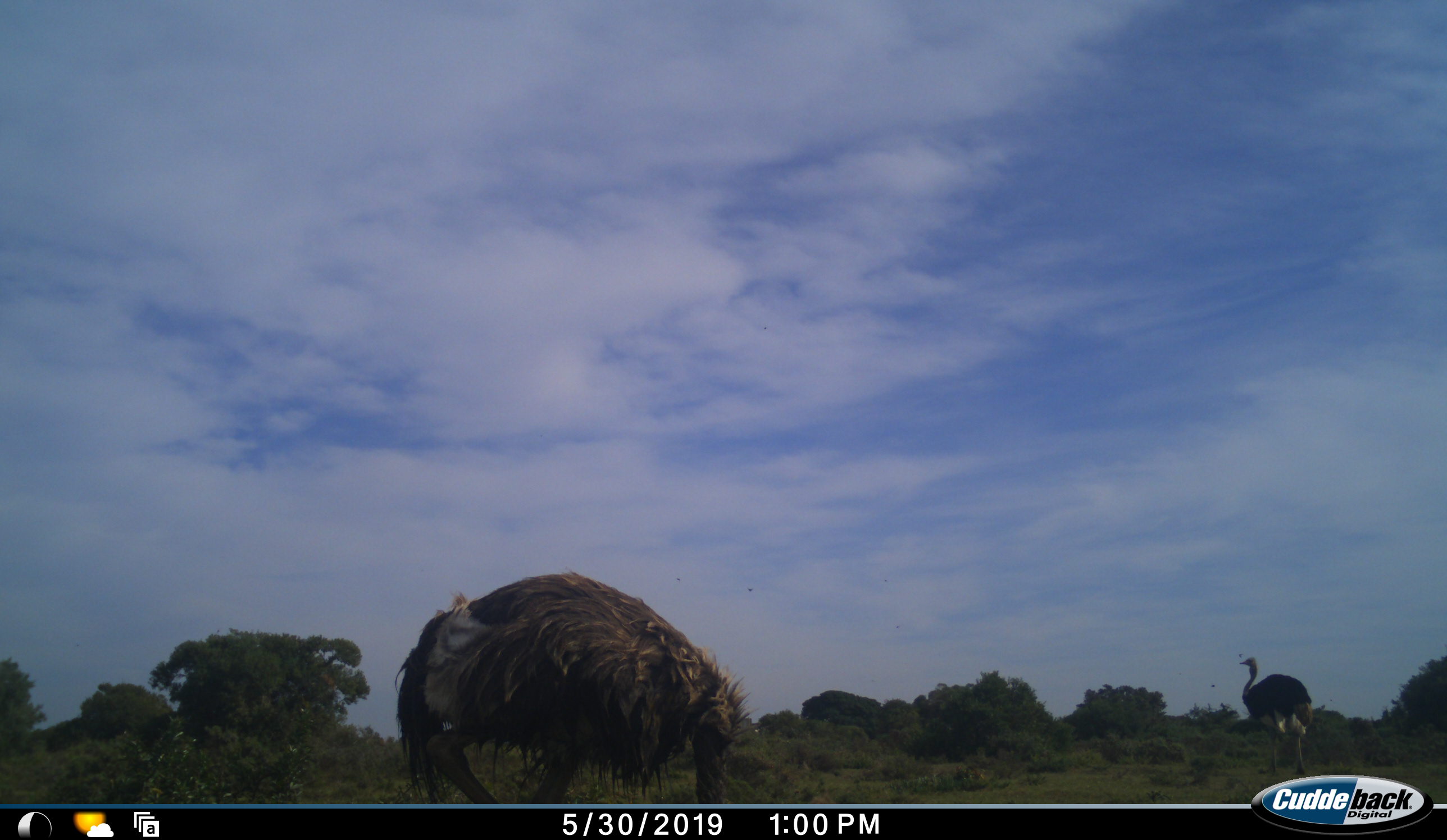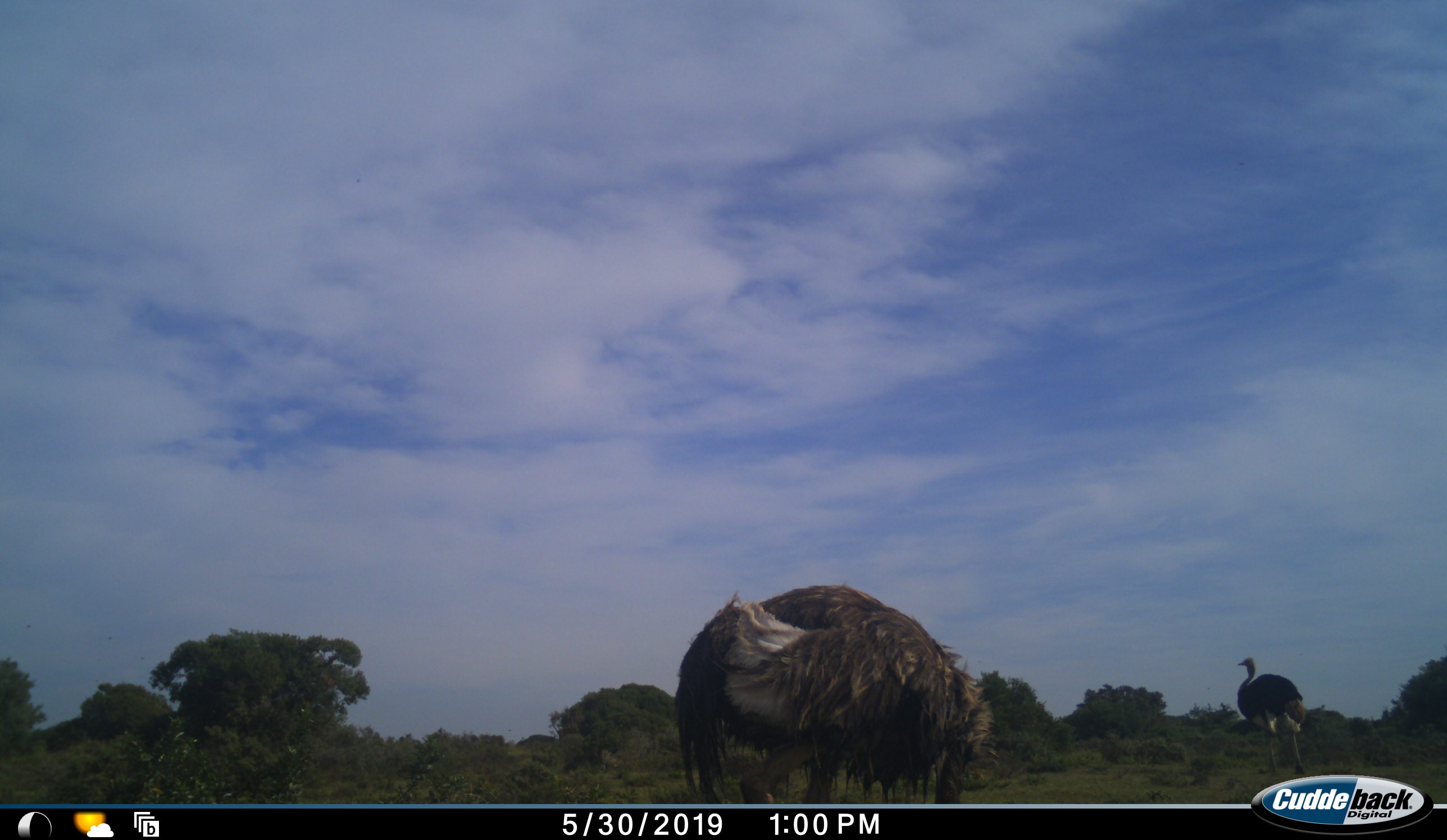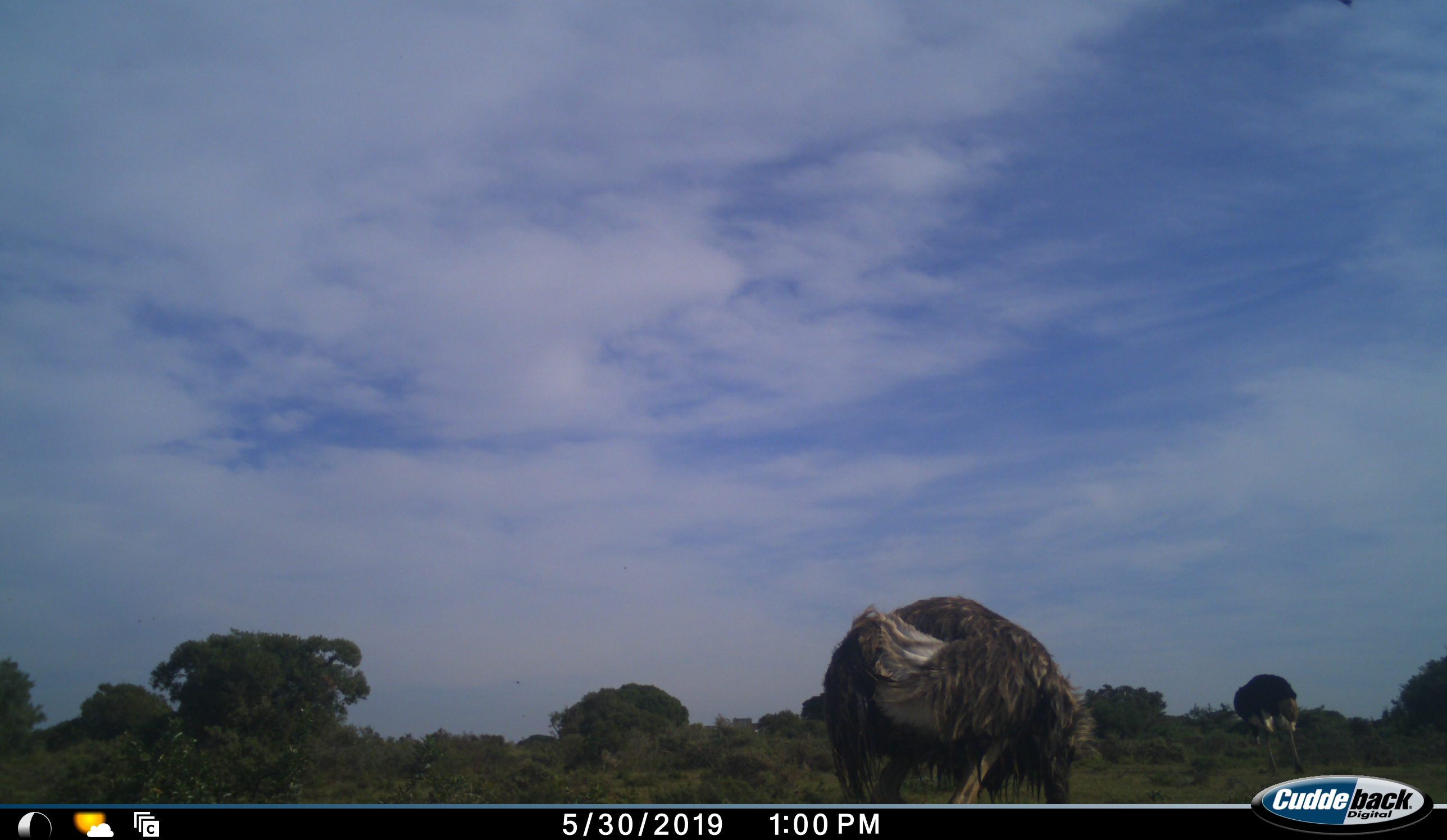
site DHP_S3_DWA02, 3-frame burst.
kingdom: Animalia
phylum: Chordata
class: Aves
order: Struthioniformes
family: Struthionidae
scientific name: Struthionidae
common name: ostrich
Ostrich (Struthionidae), count 2. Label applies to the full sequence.